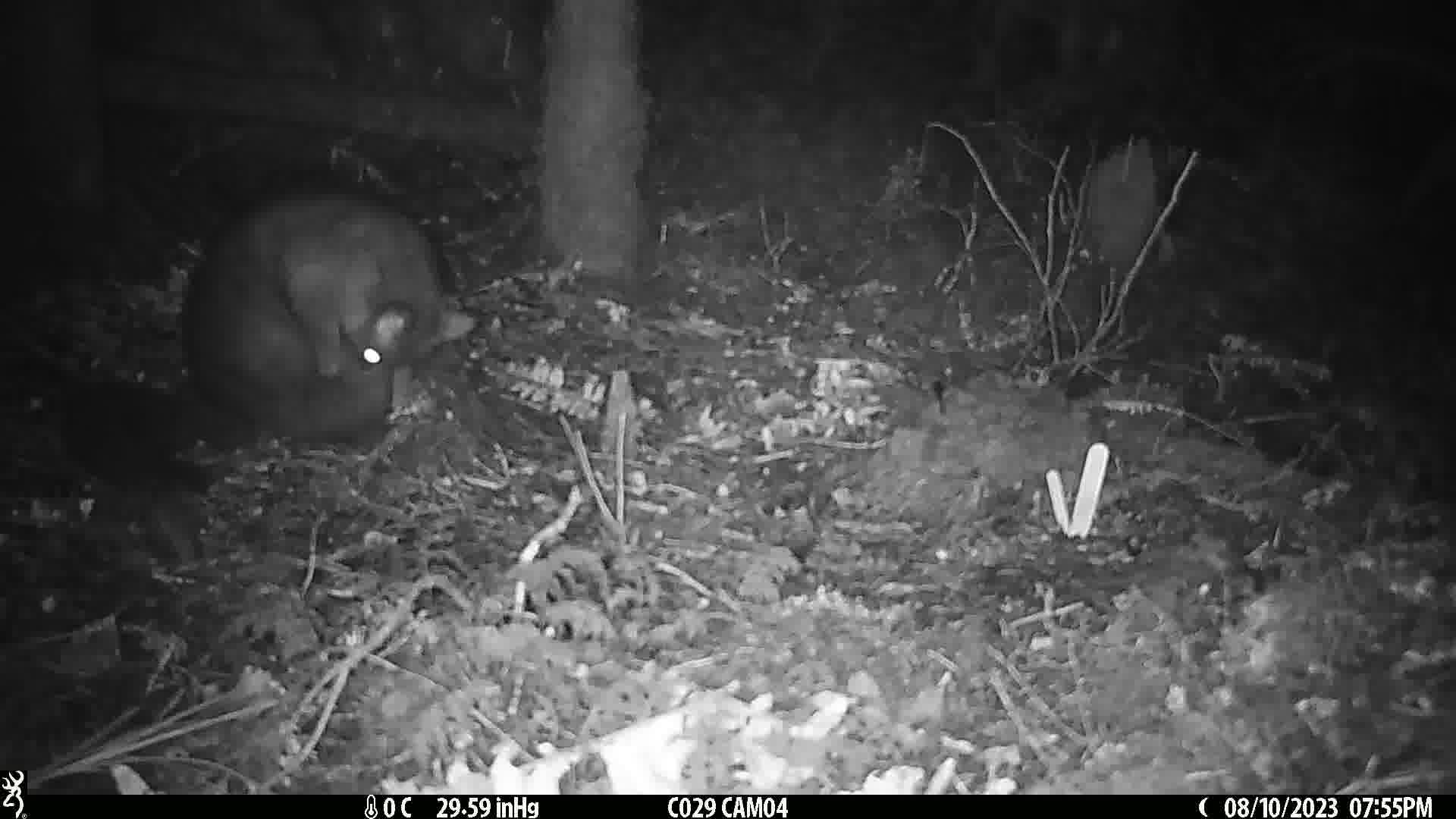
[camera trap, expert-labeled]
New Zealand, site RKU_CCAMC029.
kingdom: Animalia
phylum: Chordata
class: Mammalia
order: Diprotodontia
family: Phalangeridae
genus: Trichosurus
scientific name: Trichosurus vulpecula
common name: common brushtail possum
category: possum